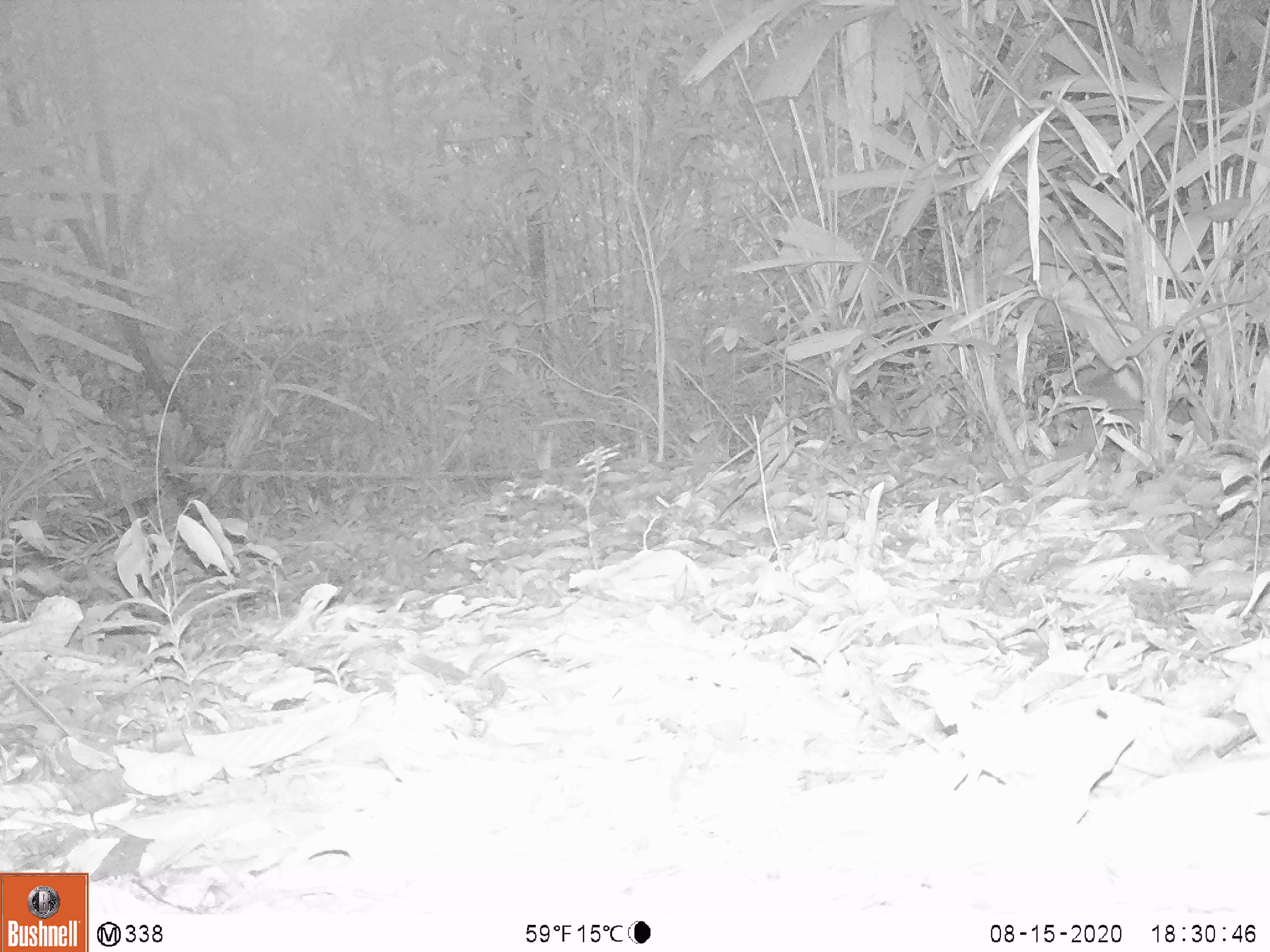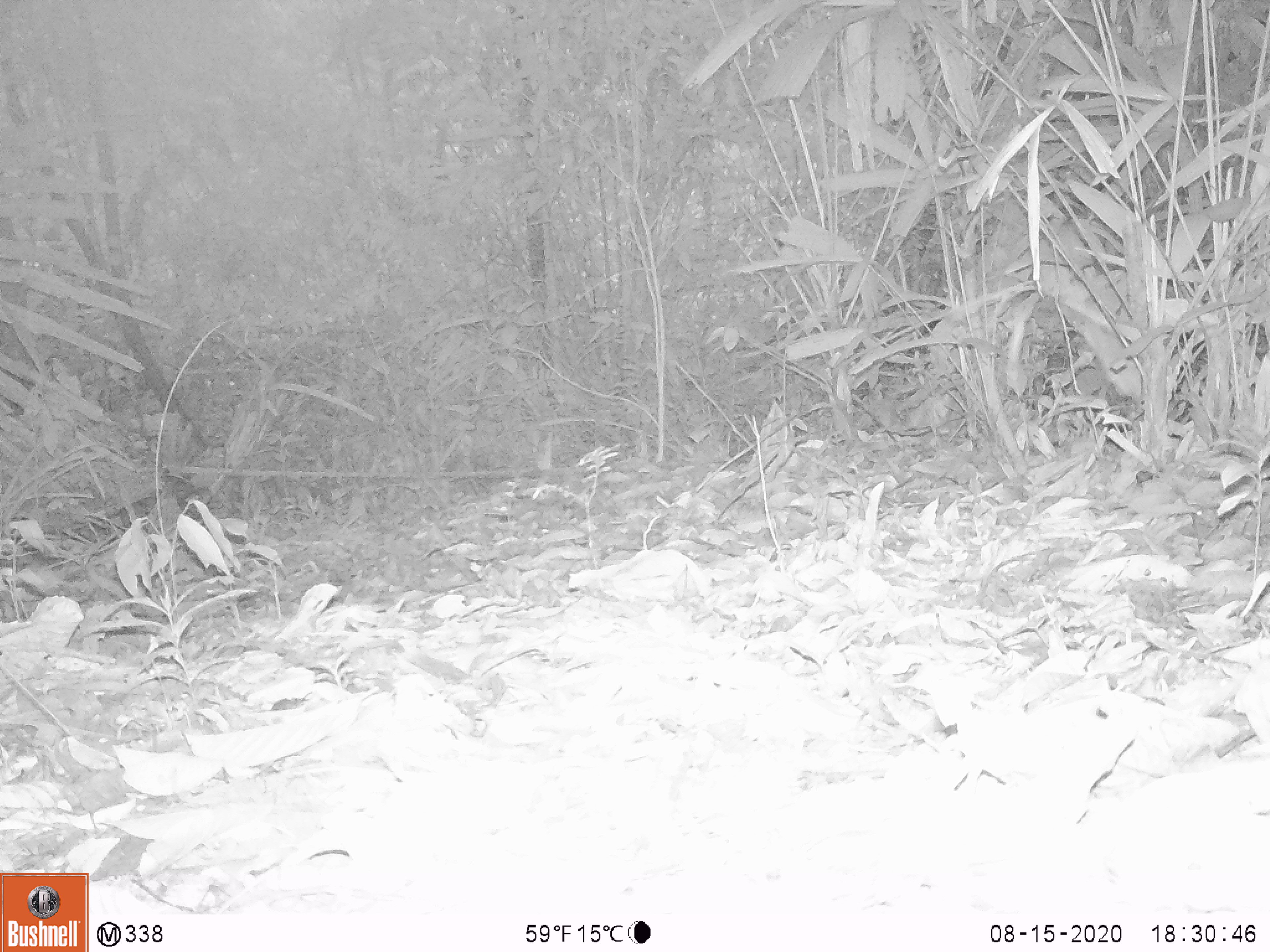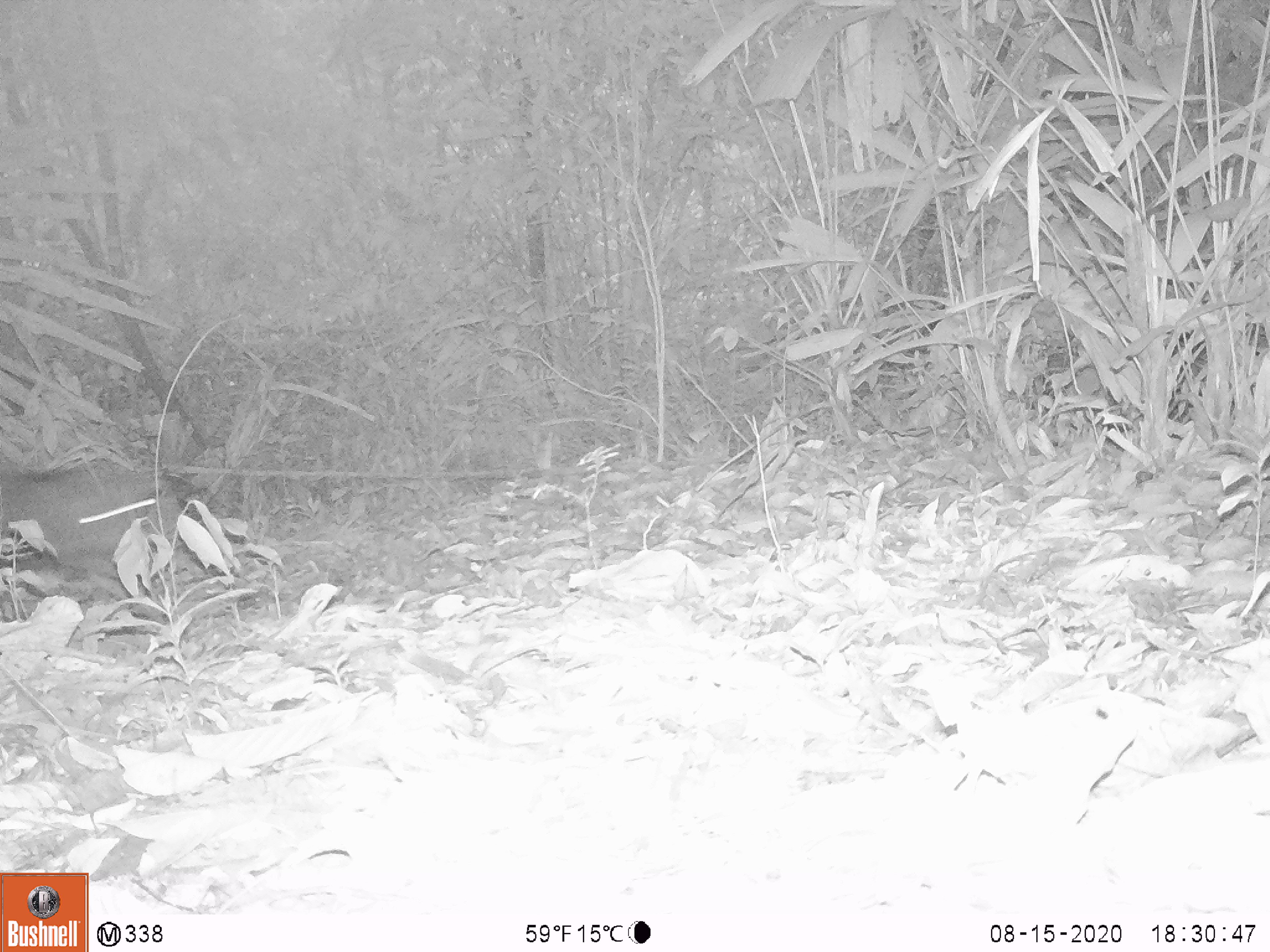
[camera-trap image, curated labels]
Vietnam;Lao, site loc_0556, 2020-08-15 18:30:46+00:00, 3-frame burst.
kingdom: Animalia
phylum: Chordata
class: Mammalia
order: Artiodactyla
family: Suidae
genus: Sus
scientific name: Sus scrofa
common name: eurasian wild pig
Eurasian wild pig (Sus scrofa). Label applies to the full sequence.